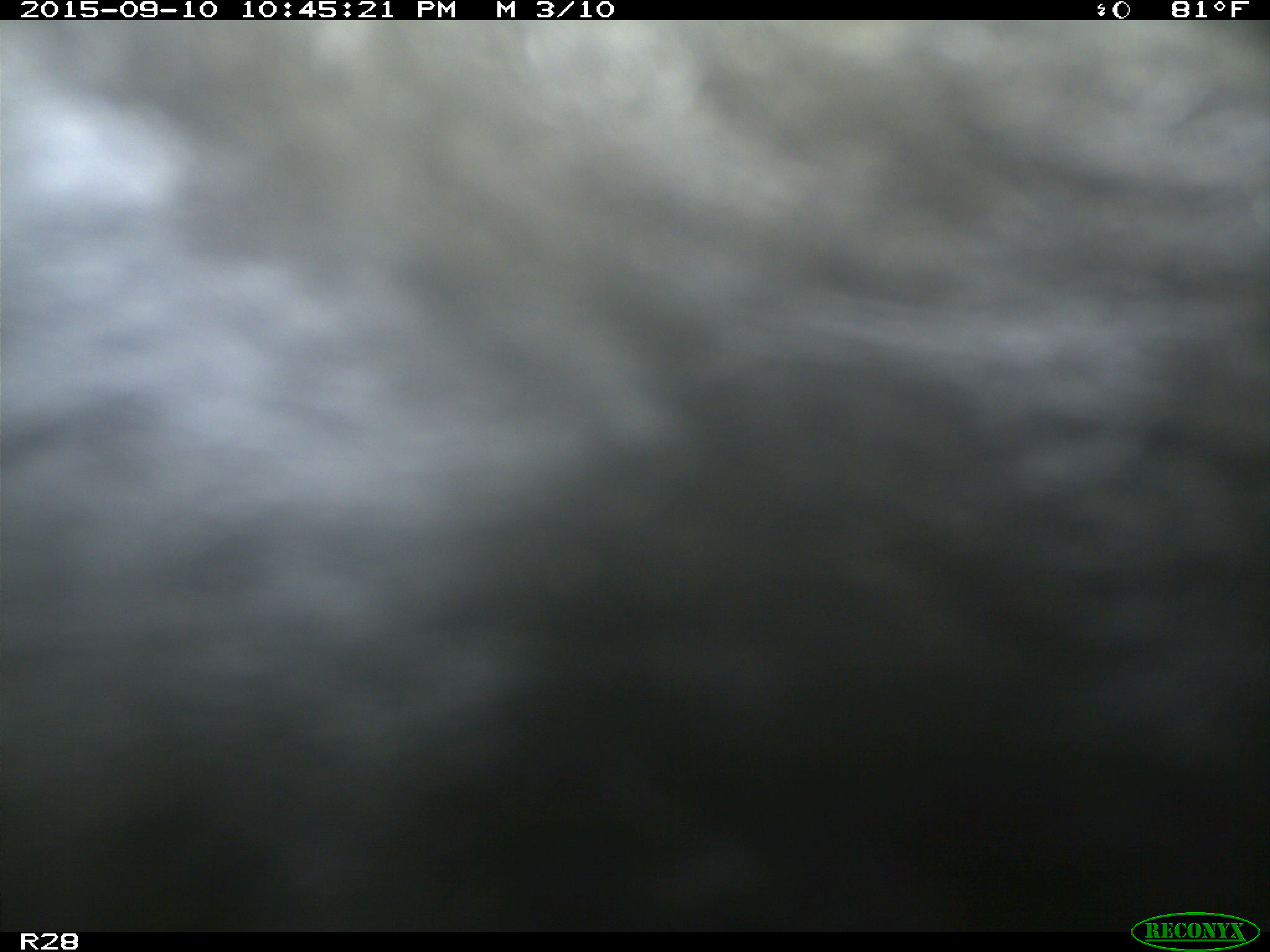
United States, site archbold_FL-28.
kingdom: Animalia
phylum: Chordata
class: Mammalia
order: Artiodactyla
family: Bovidae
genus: Bos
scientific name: Bos taurus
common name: domestic cow